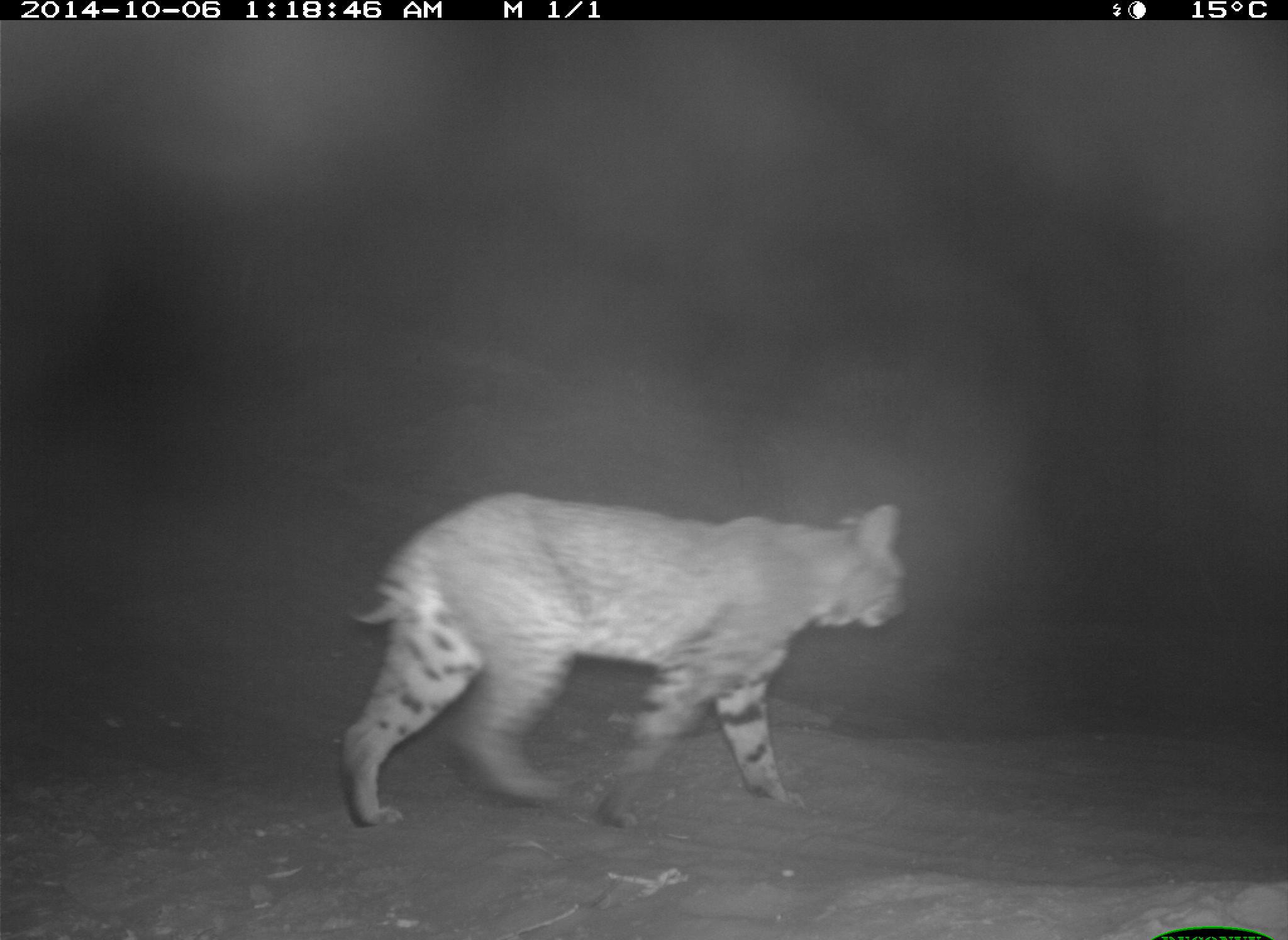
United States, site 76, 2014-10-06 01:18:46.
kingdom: Animalia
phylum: Chordata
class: Mammalia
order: Carnivora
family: Felidae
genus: Lynx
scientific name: Lynx rufus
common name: bobcat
Bobcat (Lynx rufus).